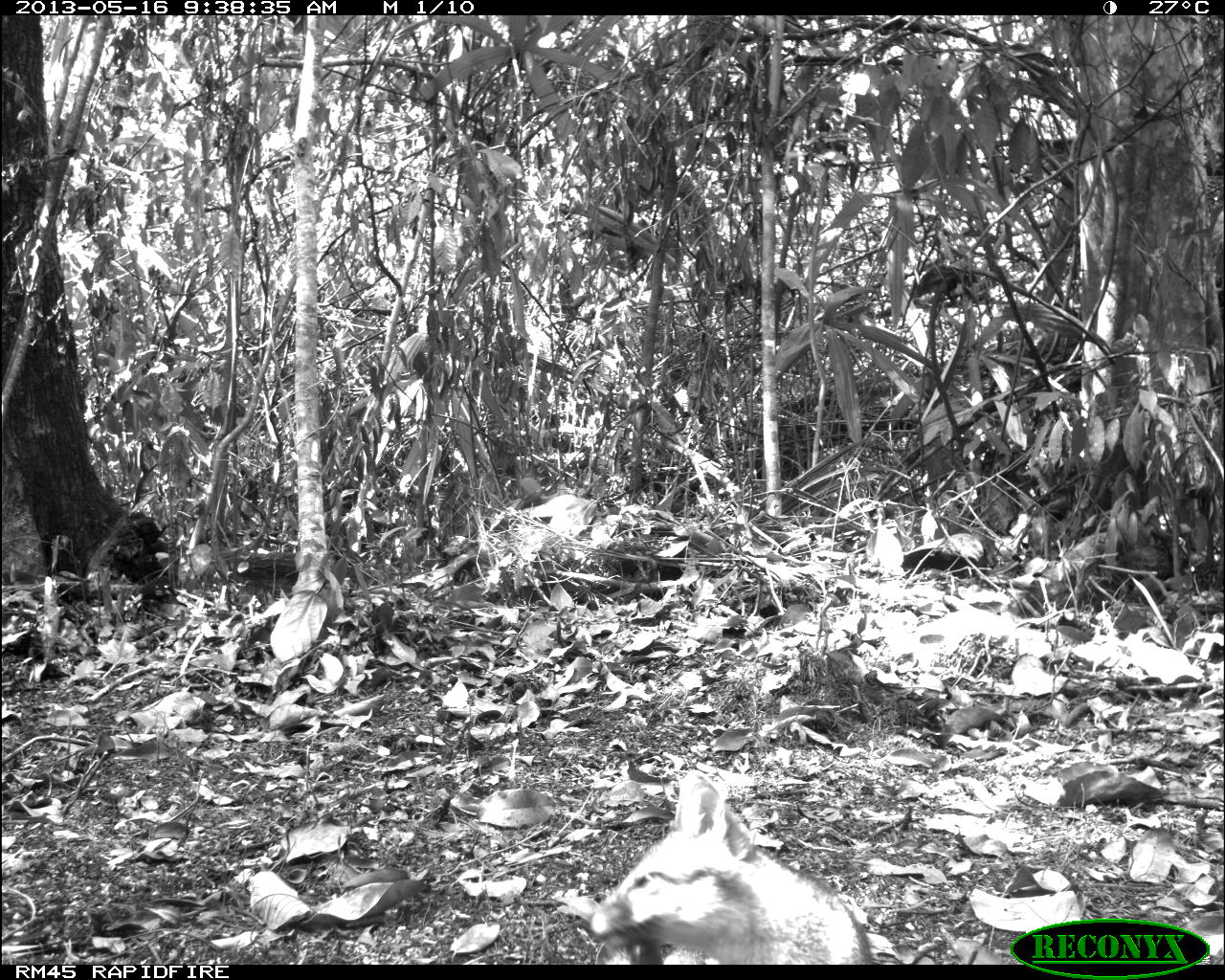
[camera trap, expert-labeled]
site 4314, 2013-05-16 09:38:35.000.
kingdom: Animalia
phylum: Chordata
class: Mammalia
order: Carnivora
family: Canidae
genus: Urocyon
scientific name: Urocyon cinereoargenteus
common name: gray fox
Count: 1.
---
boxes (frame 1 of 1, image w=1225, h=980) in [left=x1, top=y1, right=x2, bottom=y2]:
urocyon cinereoargenteus: [left=588, top=767, right=873, bottom=964]